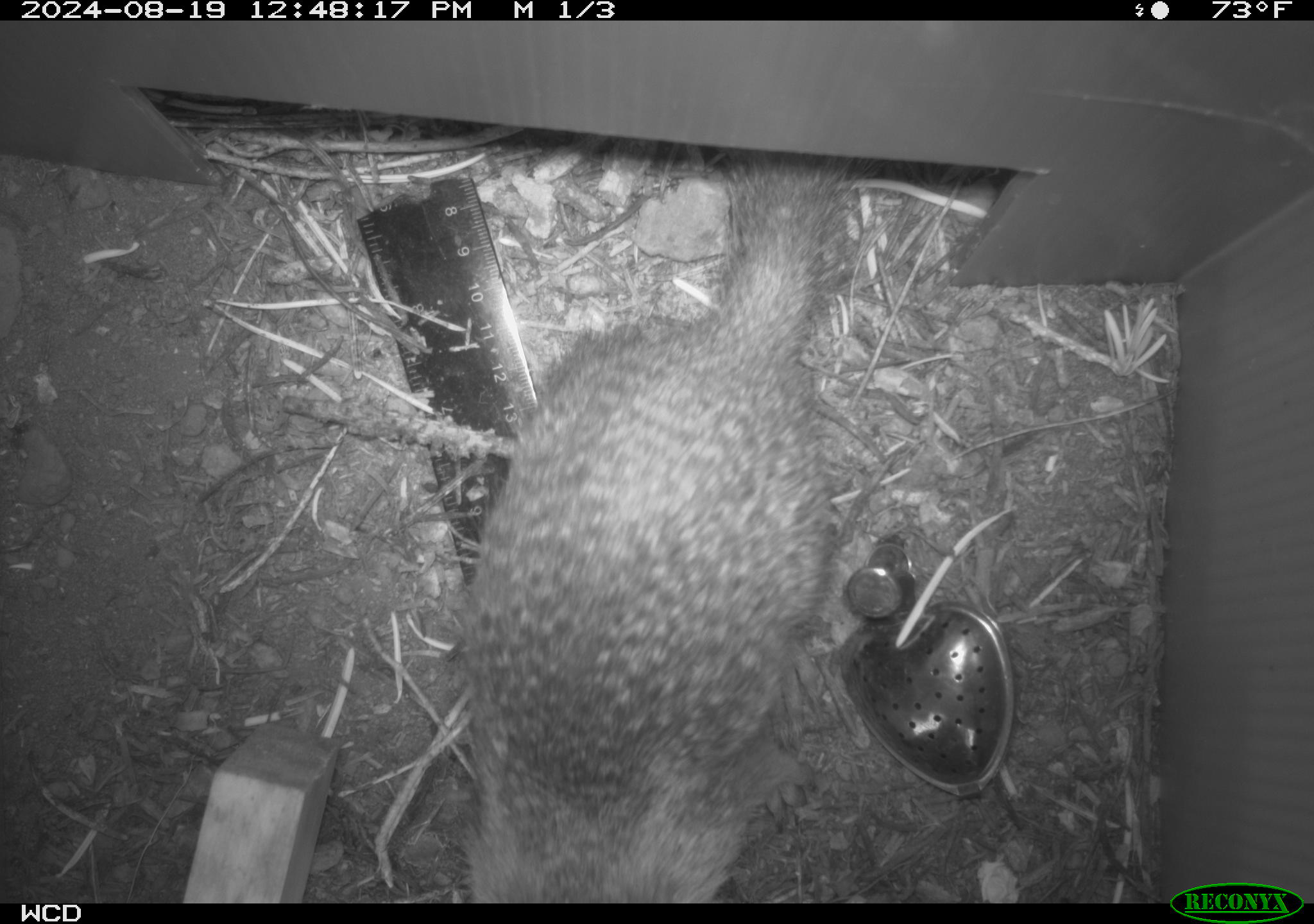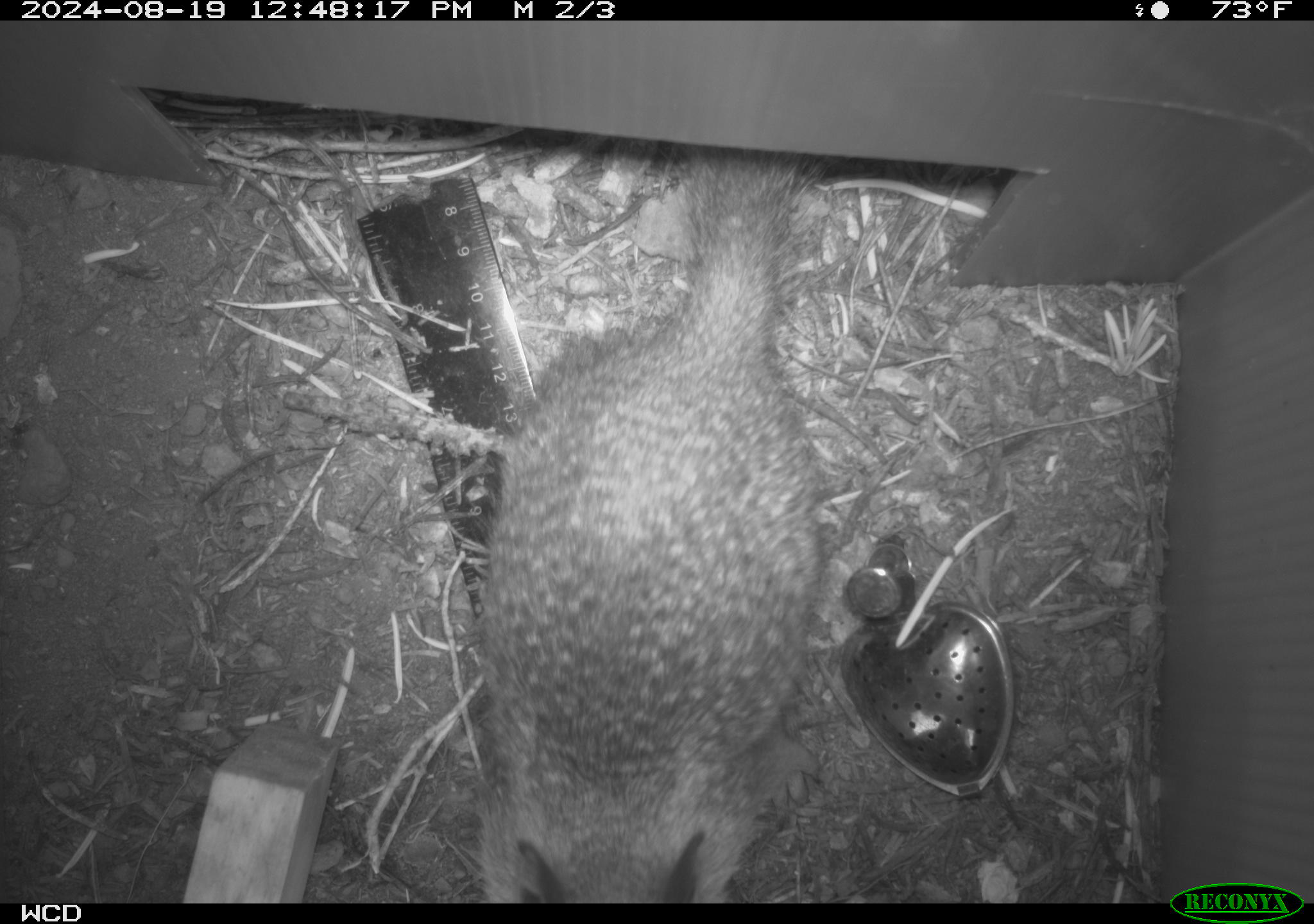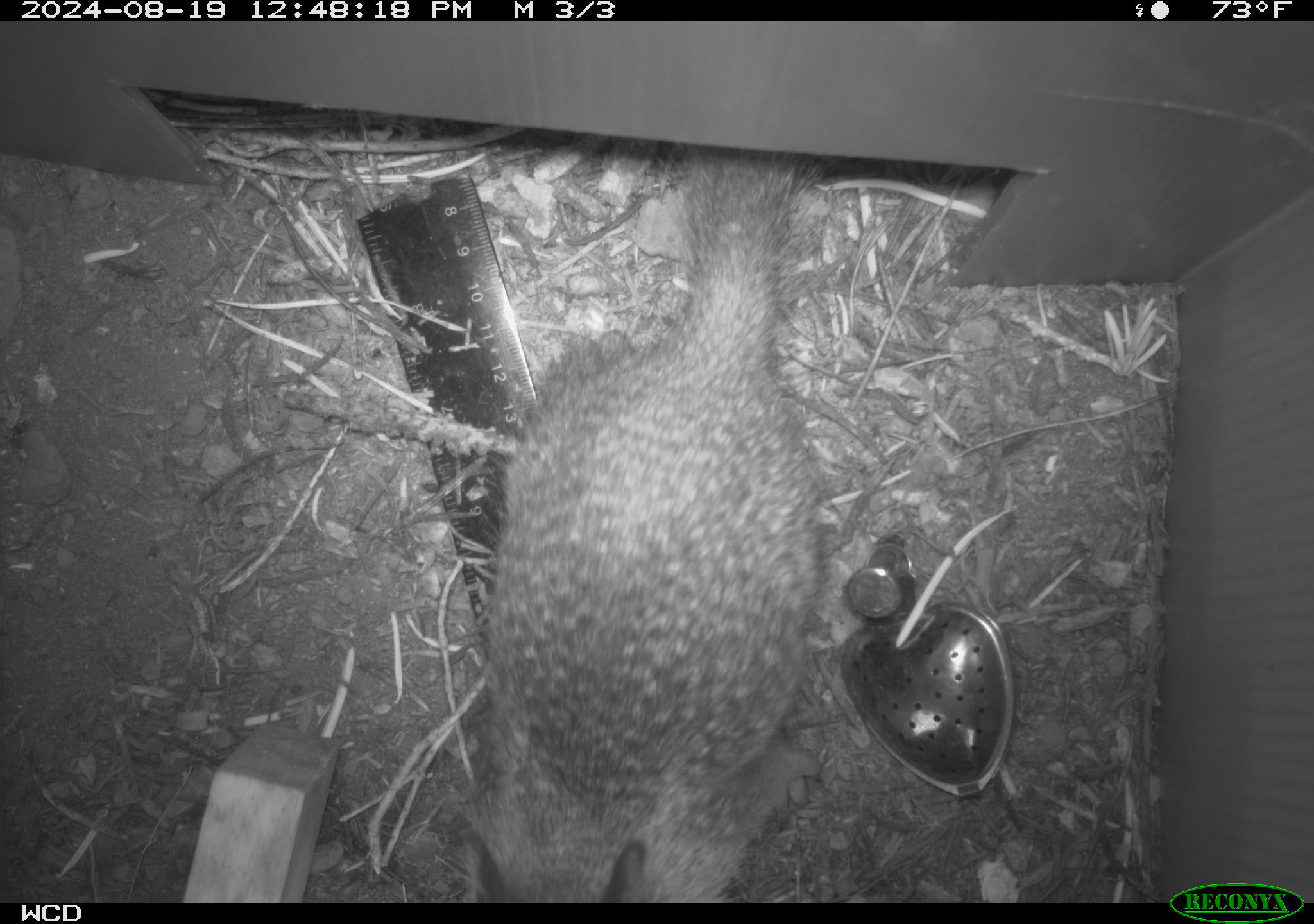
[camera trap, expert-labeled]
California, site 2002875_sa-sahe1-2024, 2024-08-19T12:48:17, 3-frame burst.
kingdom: Animalia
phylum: Chordata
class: Mammalia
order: Rodentia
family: Sciuridae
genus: Otospermophilus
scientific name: Otospermophilus beecheyi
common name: california ground squirrel